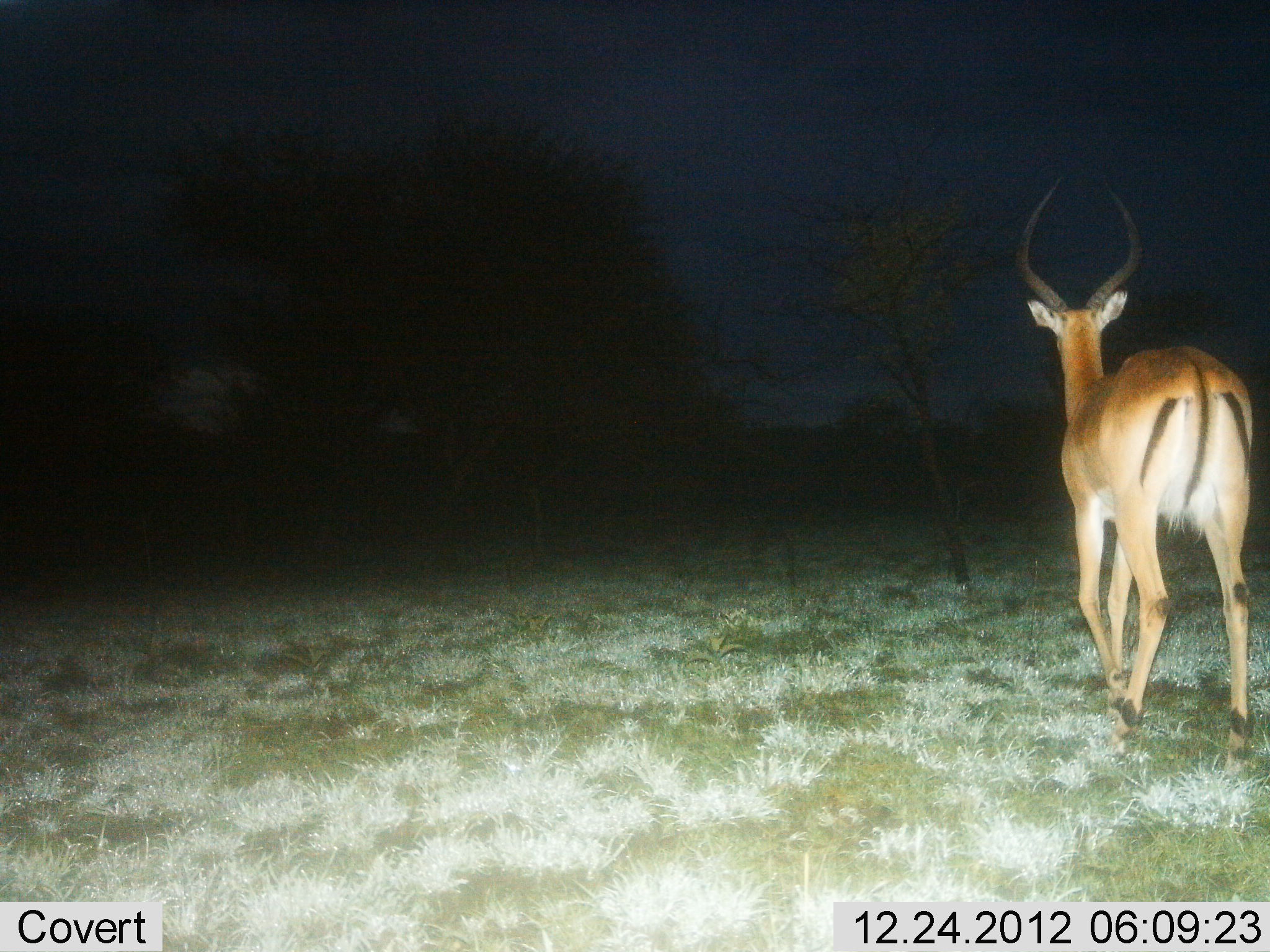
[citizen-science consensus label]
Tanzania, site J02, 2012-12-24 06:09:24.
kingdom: Animalia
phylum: Chordata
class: Mammalia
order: Artiodactyla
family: Bovidae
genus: Aepyceros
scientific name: Aepyceros melampus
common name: impala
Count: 1.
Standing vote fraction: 28%.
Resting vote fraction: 0%.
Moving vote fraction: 76%.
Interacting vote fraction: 0%.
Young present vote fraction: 0%.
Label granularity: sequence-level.